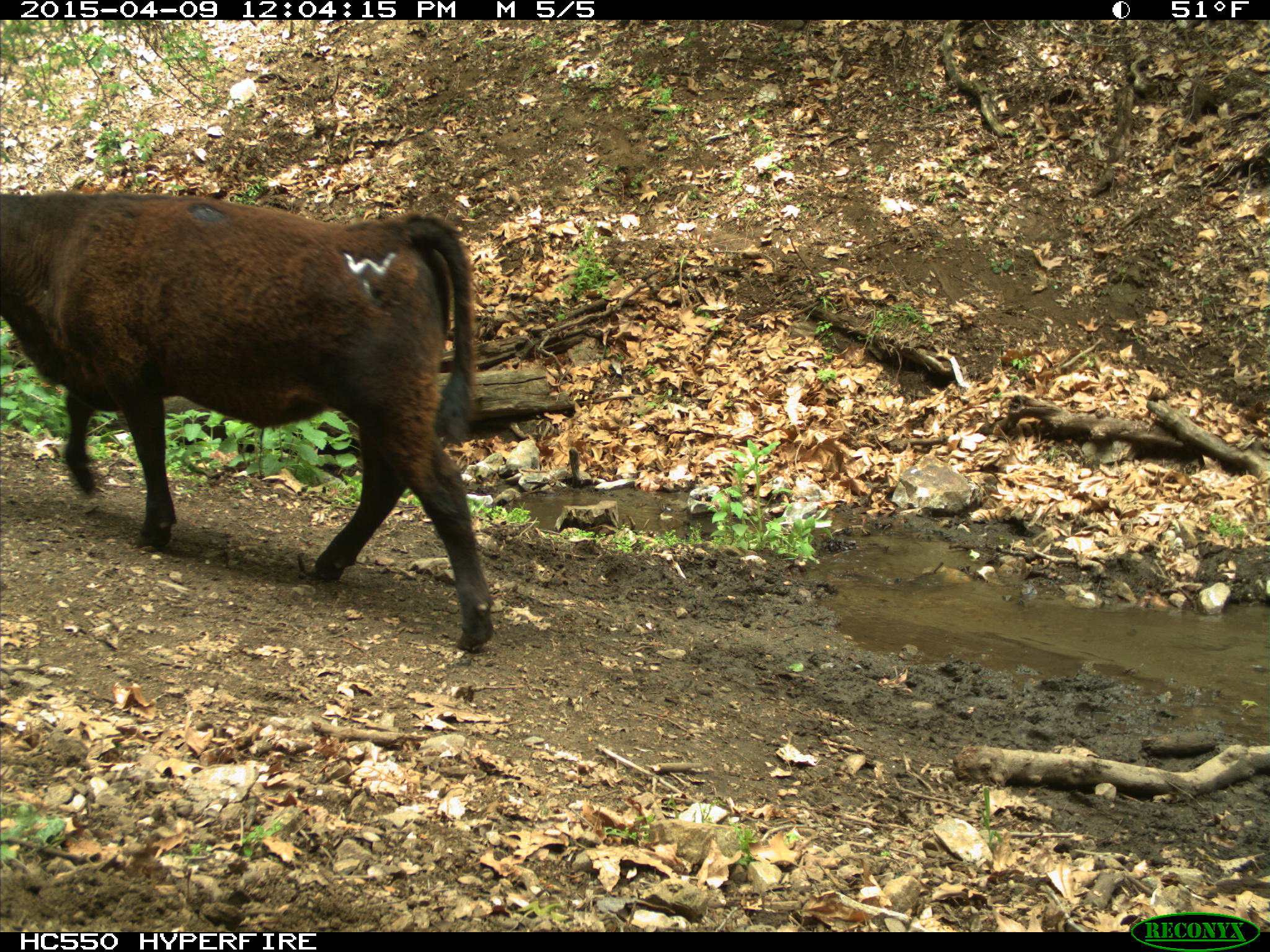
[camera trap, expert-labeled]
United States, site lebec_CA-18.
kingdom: Animalia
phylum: Chordata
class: Mammalia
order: Artiodactyla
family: Bovidae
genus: Bos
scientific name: Bos taurus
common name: domestic cow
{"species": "Bos taurus (domestic cow)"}